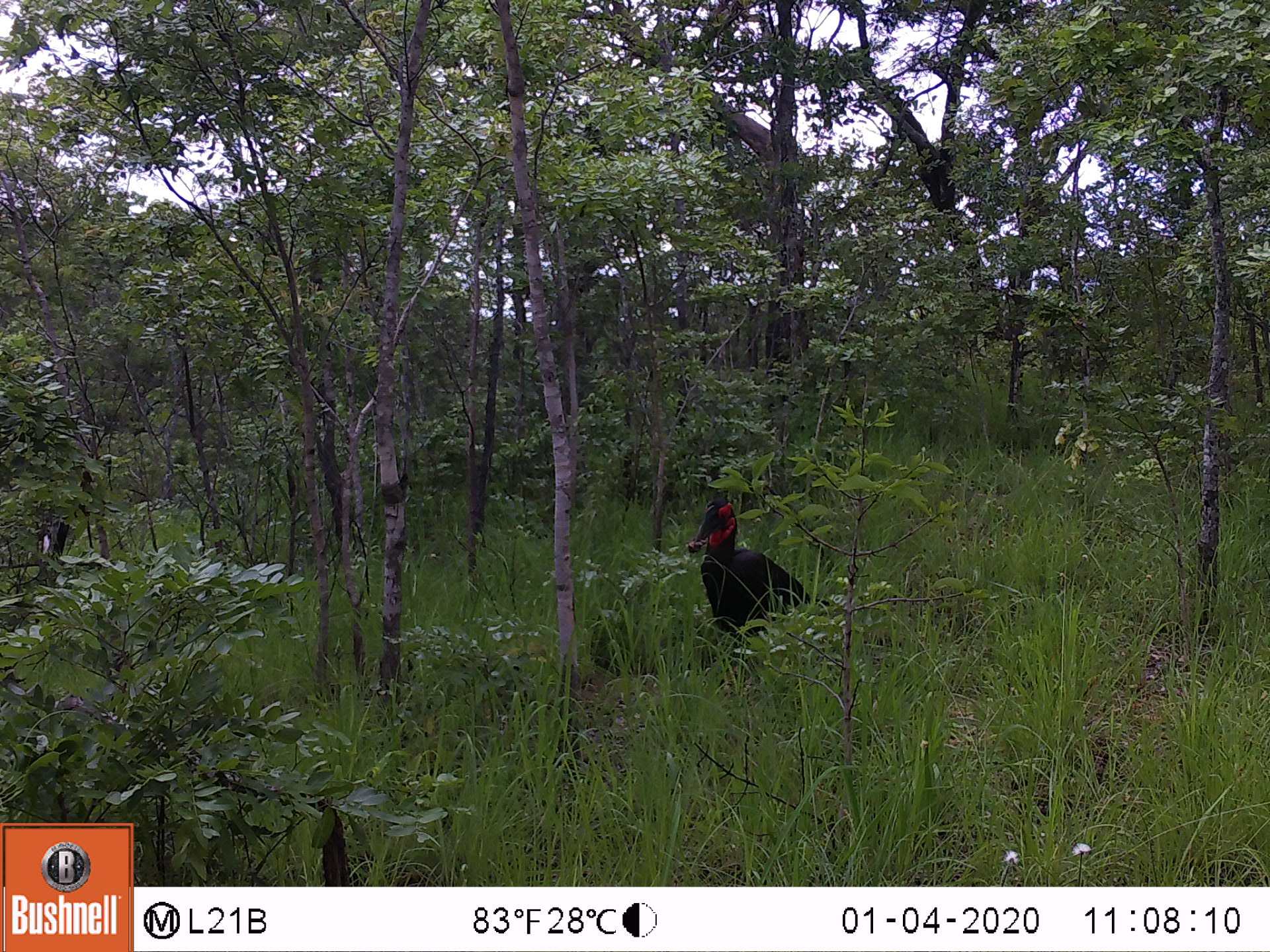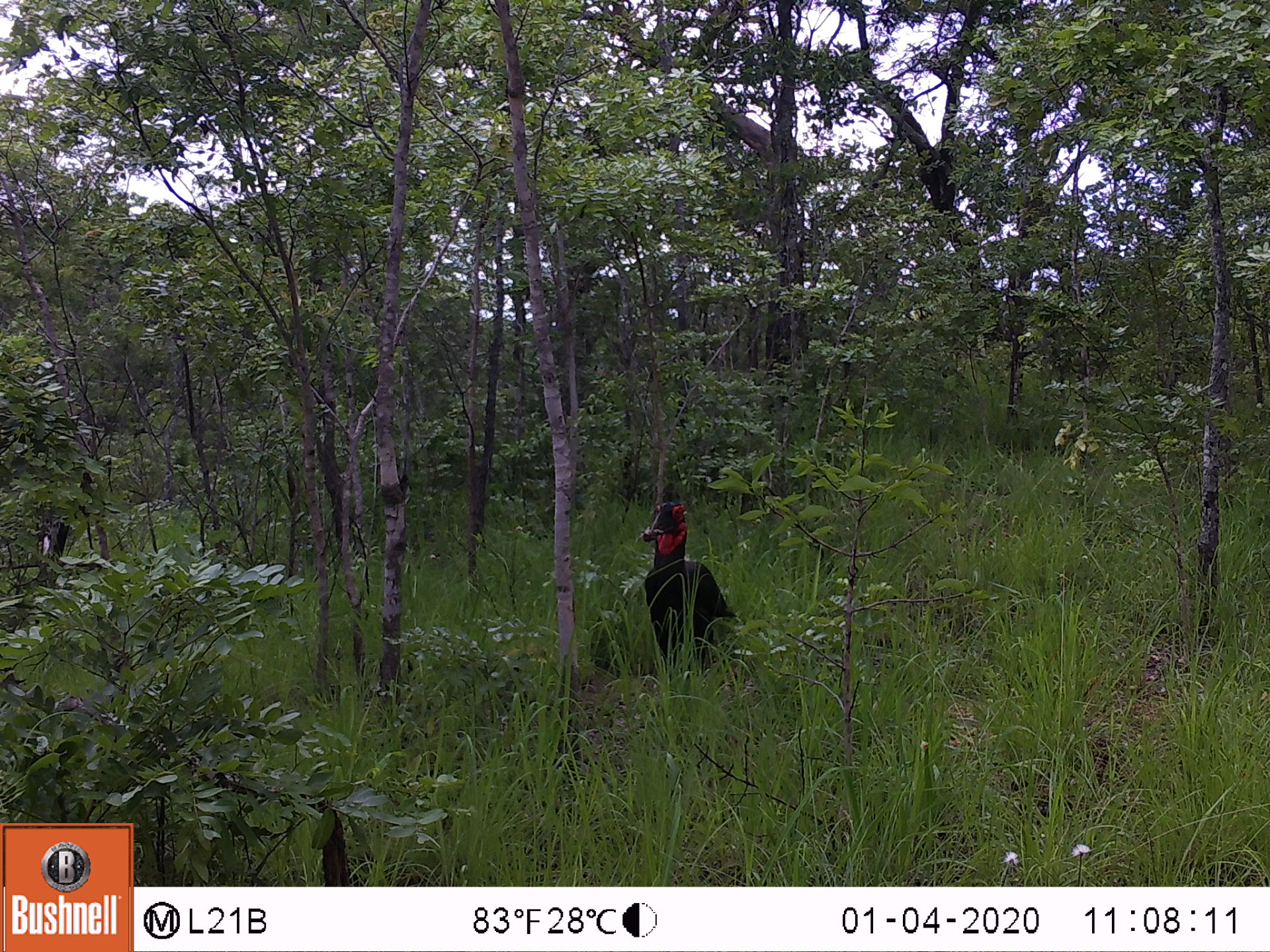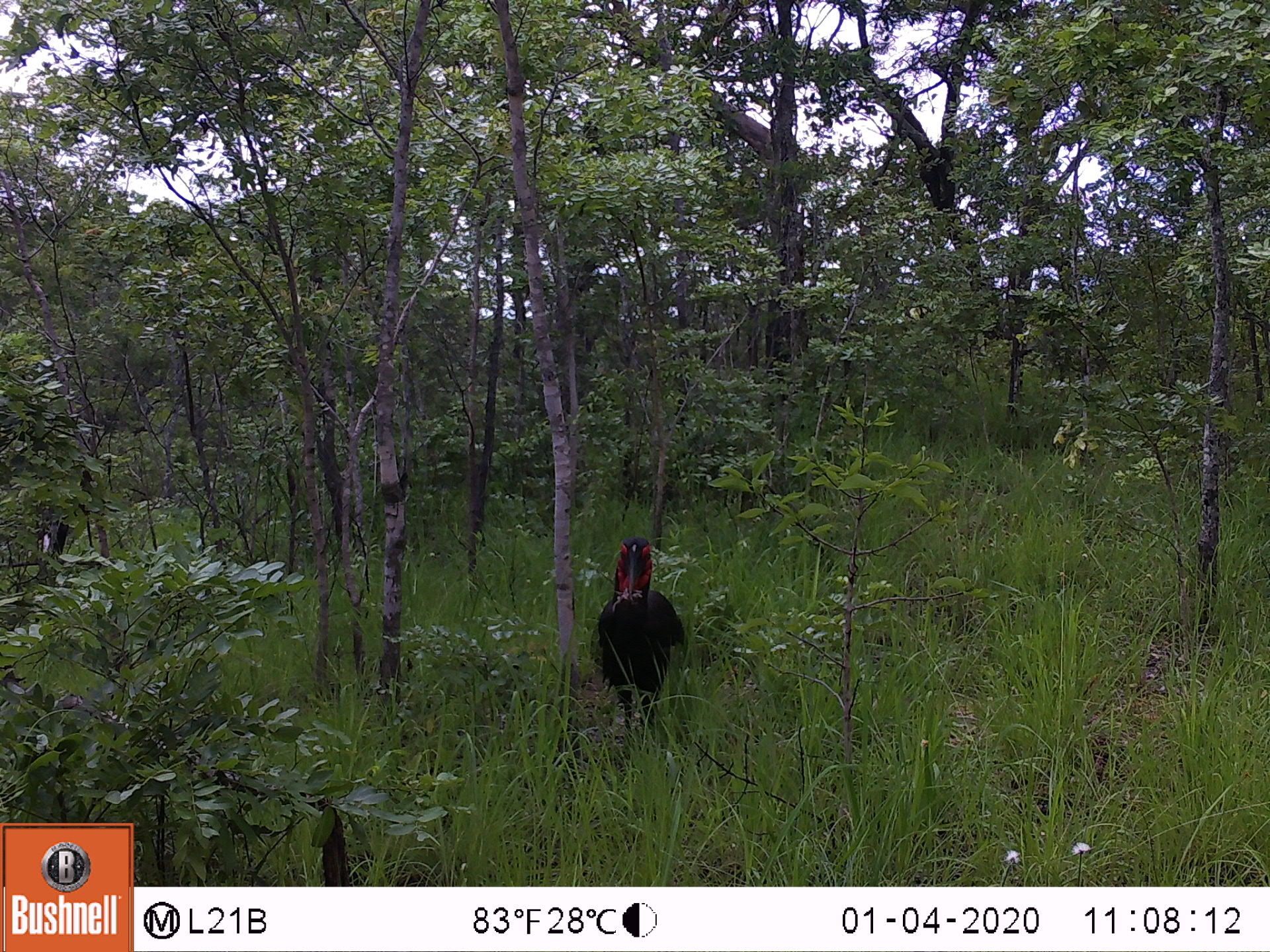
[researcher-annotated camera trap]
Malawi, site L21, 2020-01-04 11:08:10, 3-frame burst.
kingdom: Animalia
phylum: Chordata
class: Aves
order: Bucerotiformes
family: Bucorvidae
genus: Bucorvus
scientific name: Bucorvus leadbeateri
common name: southern ground hornbill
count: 1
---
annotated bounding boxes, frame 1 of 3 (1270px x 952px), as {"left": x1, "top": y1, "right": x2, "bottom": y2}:
southern ground hornbill: {"left": 676, "top": 488, "right": 846, "bottom": 673}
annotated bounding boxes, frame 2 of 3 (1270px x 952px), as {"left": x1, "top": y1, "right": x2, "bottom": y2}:
southern ground hornbill: {"left": 622, "top": 495, "right": 760, "bottom": 677}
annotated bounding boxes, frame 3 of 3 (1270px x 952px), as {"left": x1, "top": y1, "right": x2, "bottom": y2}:
southern ground hornbill: {"left": 593, "top": 522, "right": 705, "bottom": 757}